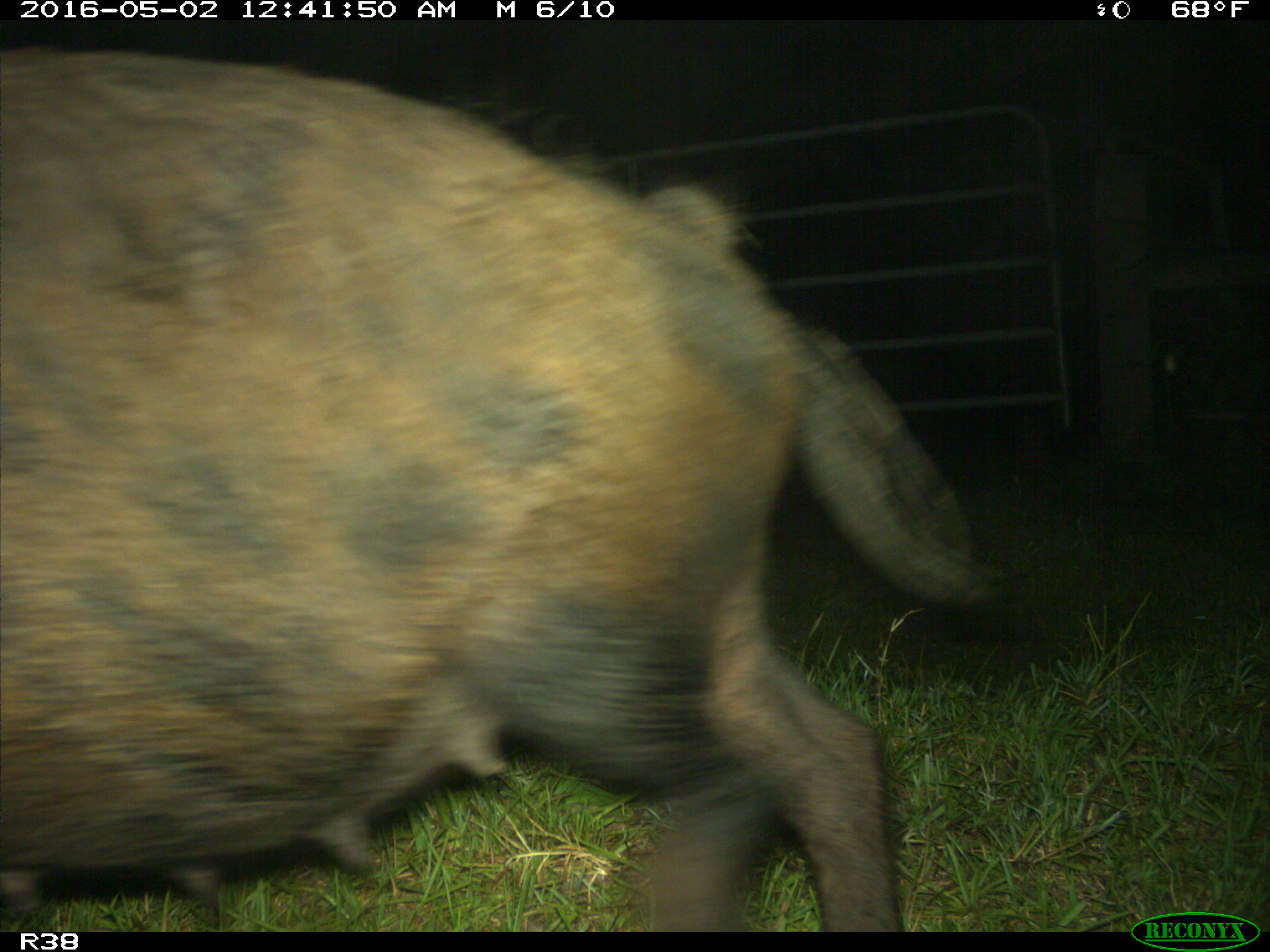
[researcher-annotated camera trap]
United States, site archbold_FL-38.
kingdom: Animalia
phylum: Chordata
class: Mammalia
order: Artiodactyla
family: Suidae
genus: Sus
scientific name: Sus scrofa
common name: wild boar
Sus scrofa (wild boar).